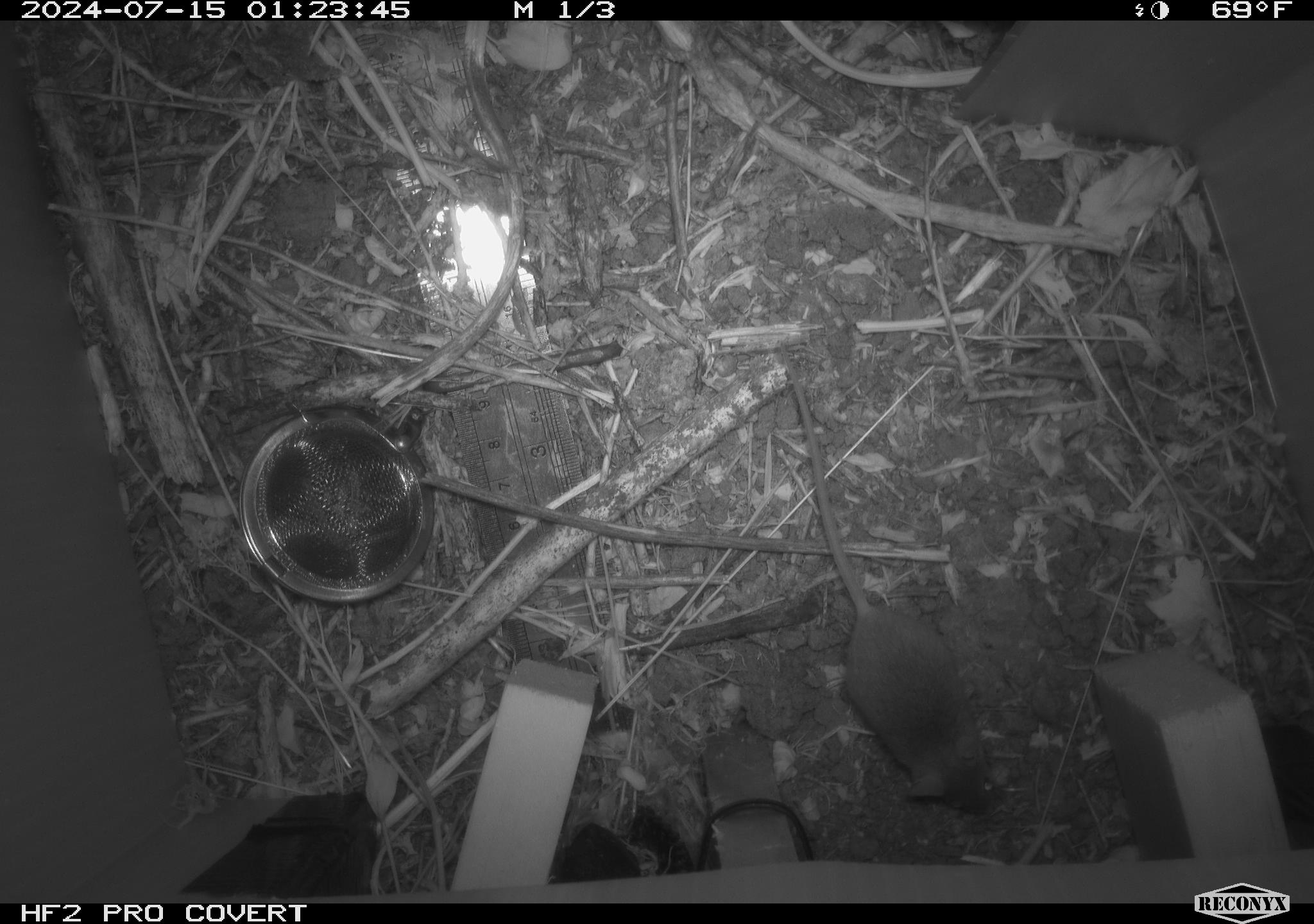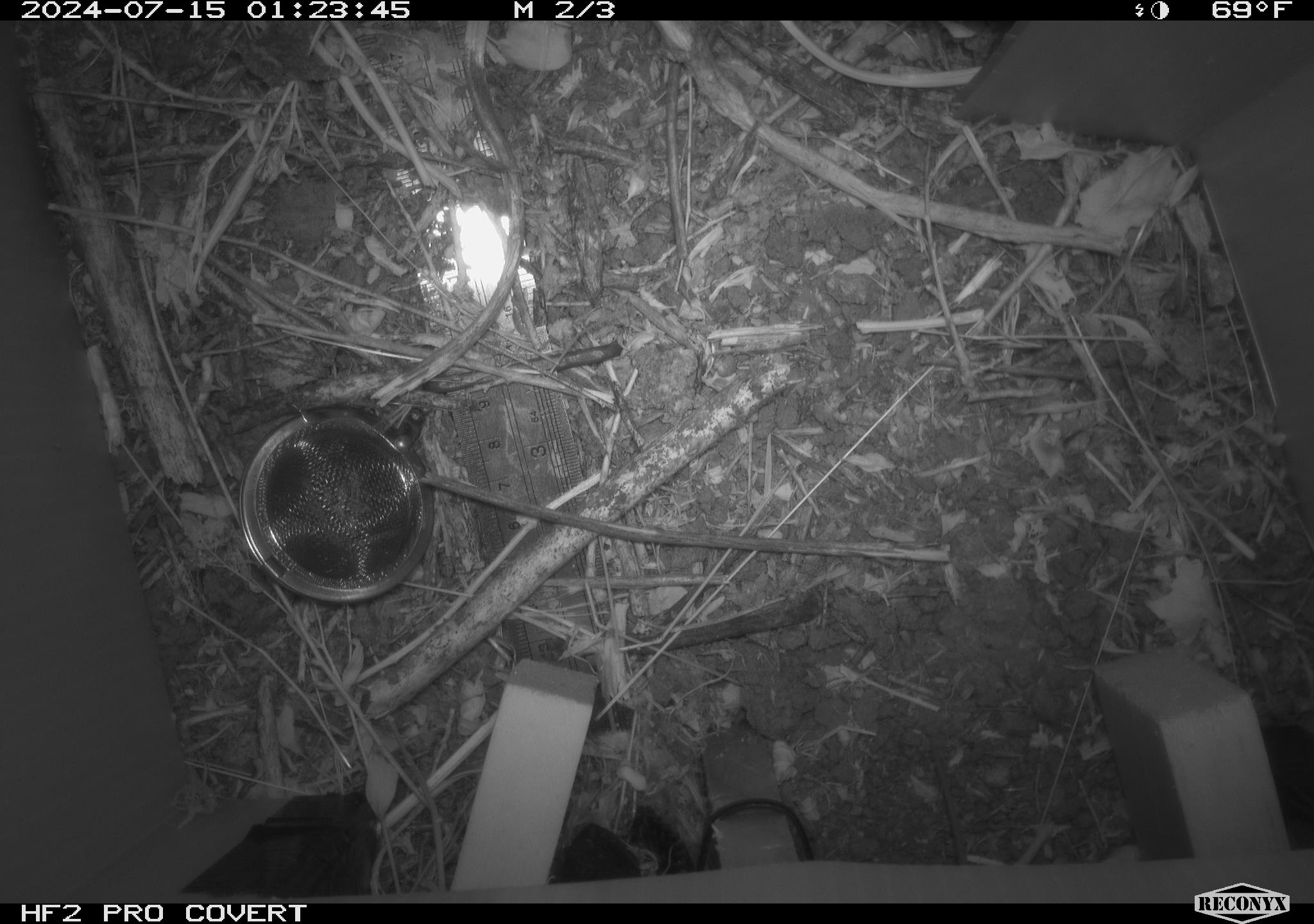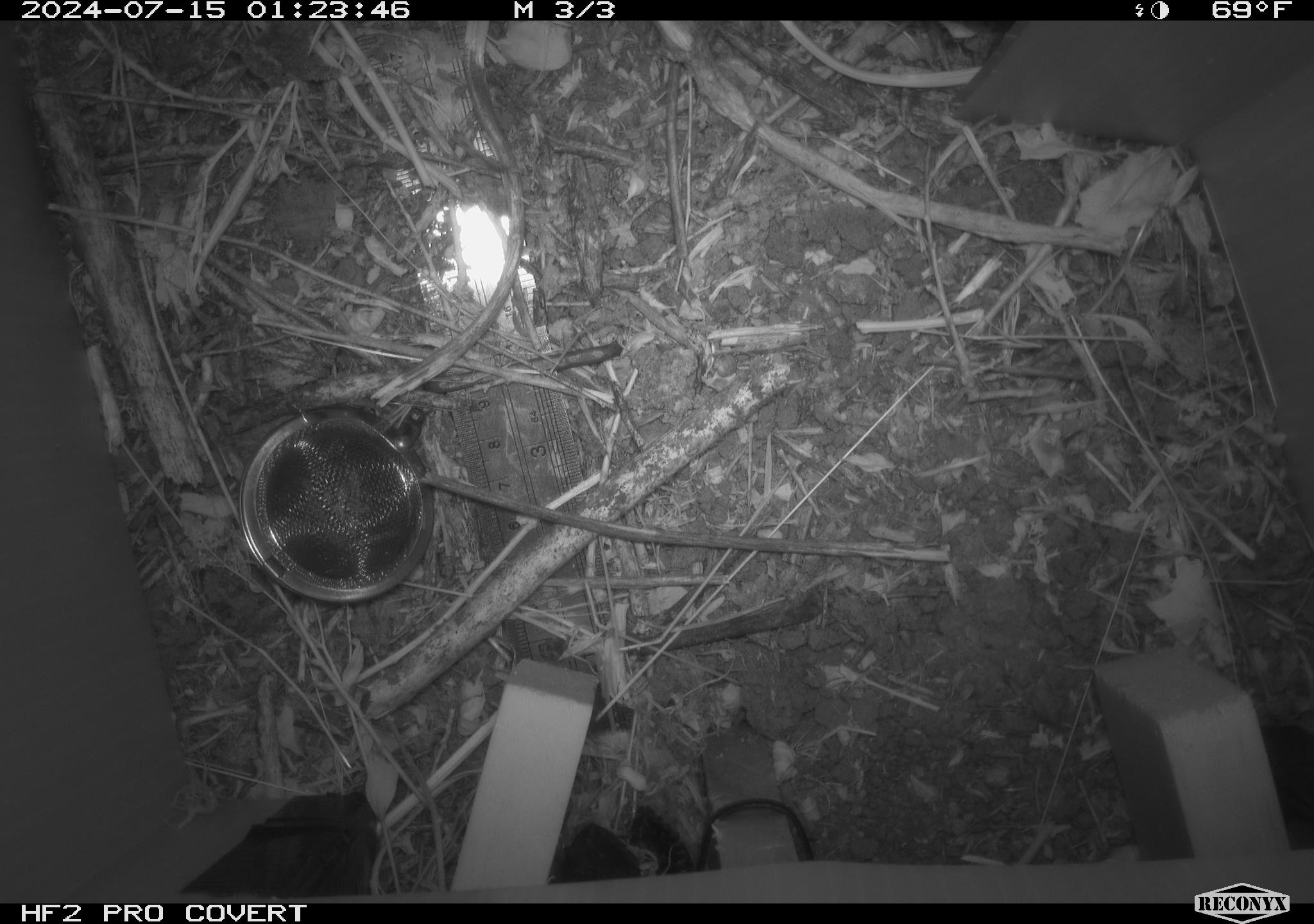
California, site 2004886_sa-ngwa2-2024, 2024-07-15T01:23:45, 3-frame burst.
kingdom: Animalia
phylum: Chordata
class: Mammalia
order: Rodentia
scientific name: Rodentia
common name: mouse species